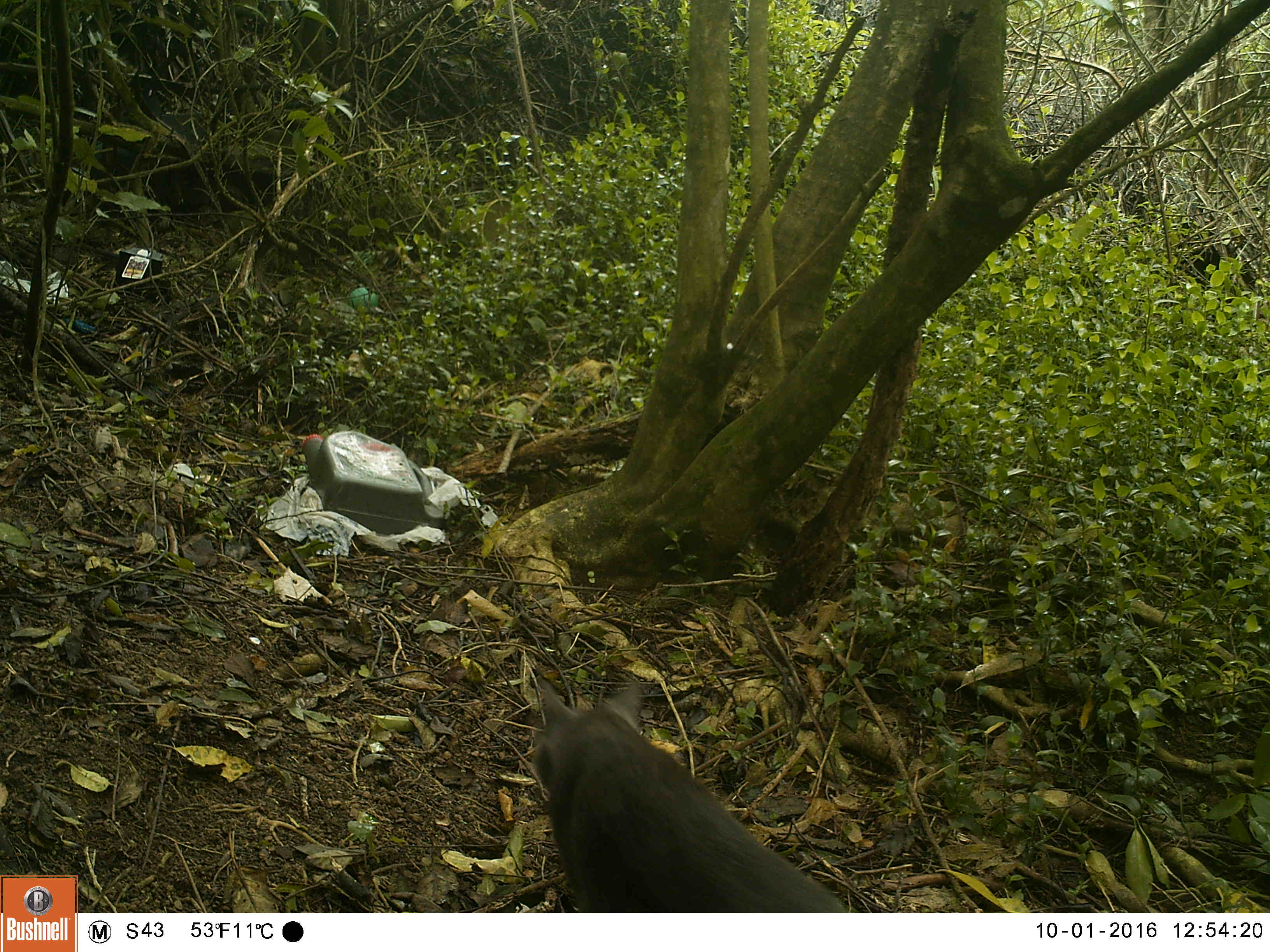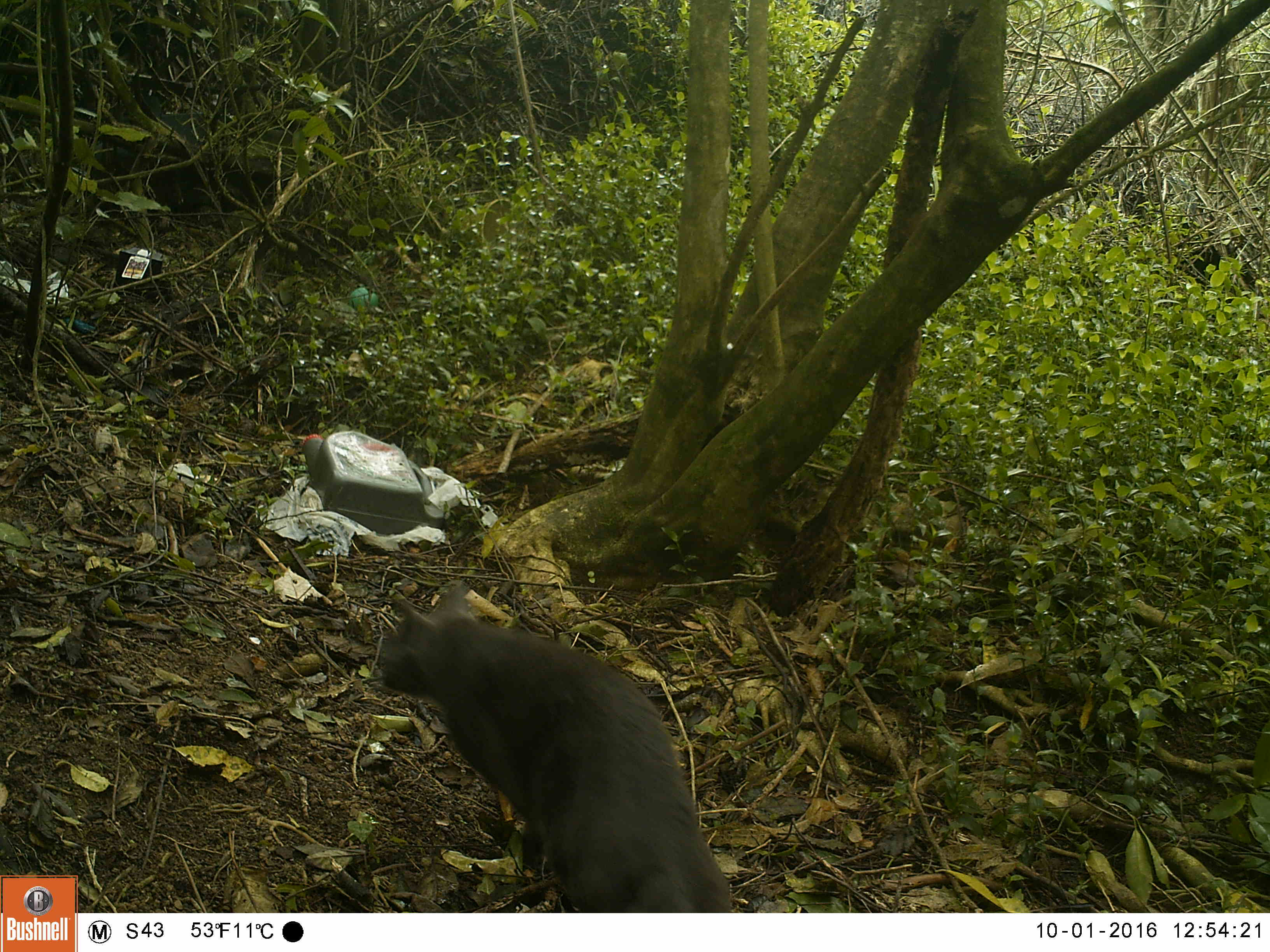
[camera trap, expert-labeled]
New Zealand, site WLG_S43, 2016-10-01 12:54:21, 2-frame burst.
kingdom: Animalia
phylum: Chordata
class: Mammalia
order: Carnivora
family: Felidae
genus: Felis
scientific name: Felis catus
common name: domestic cat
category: cat